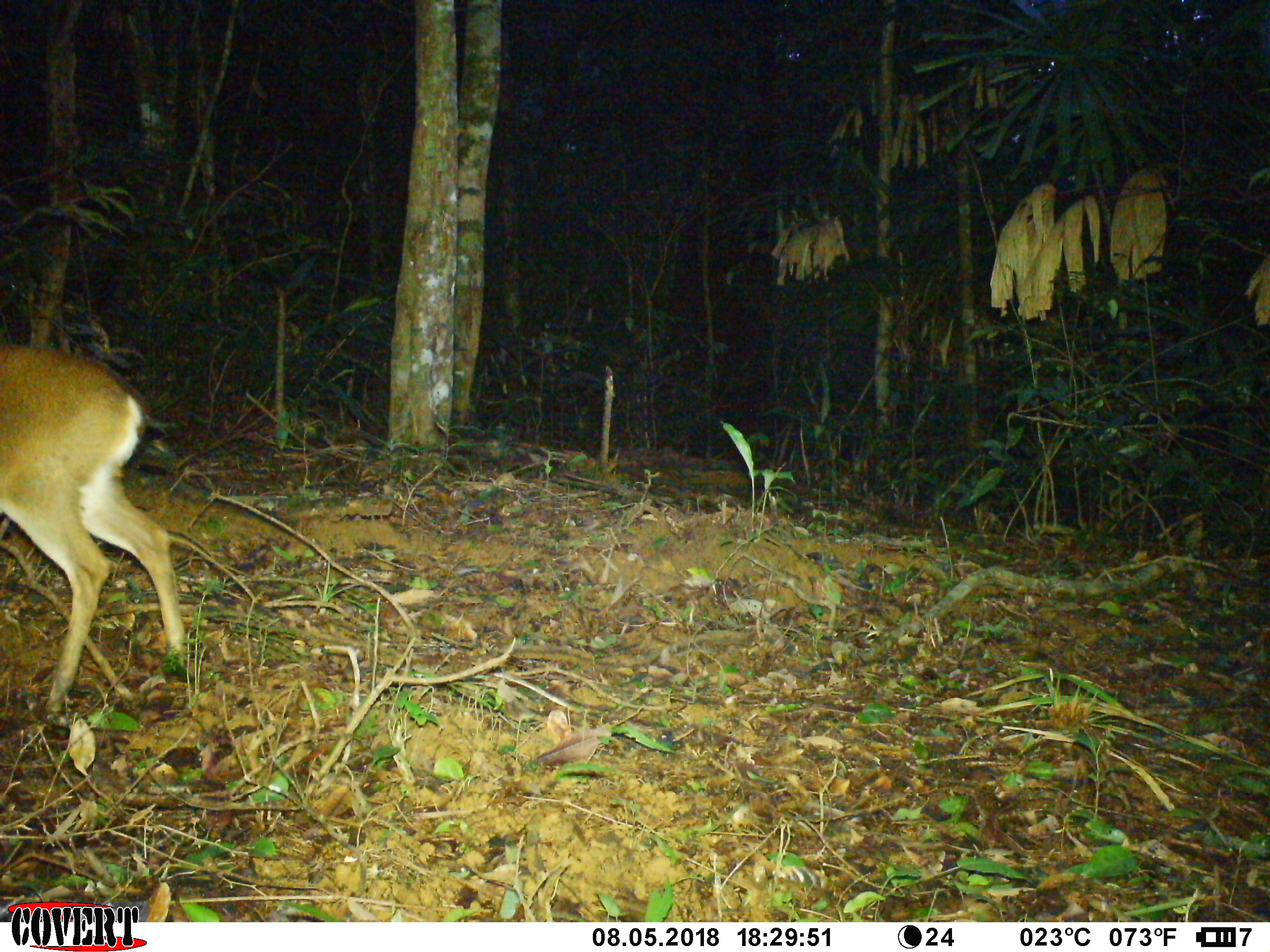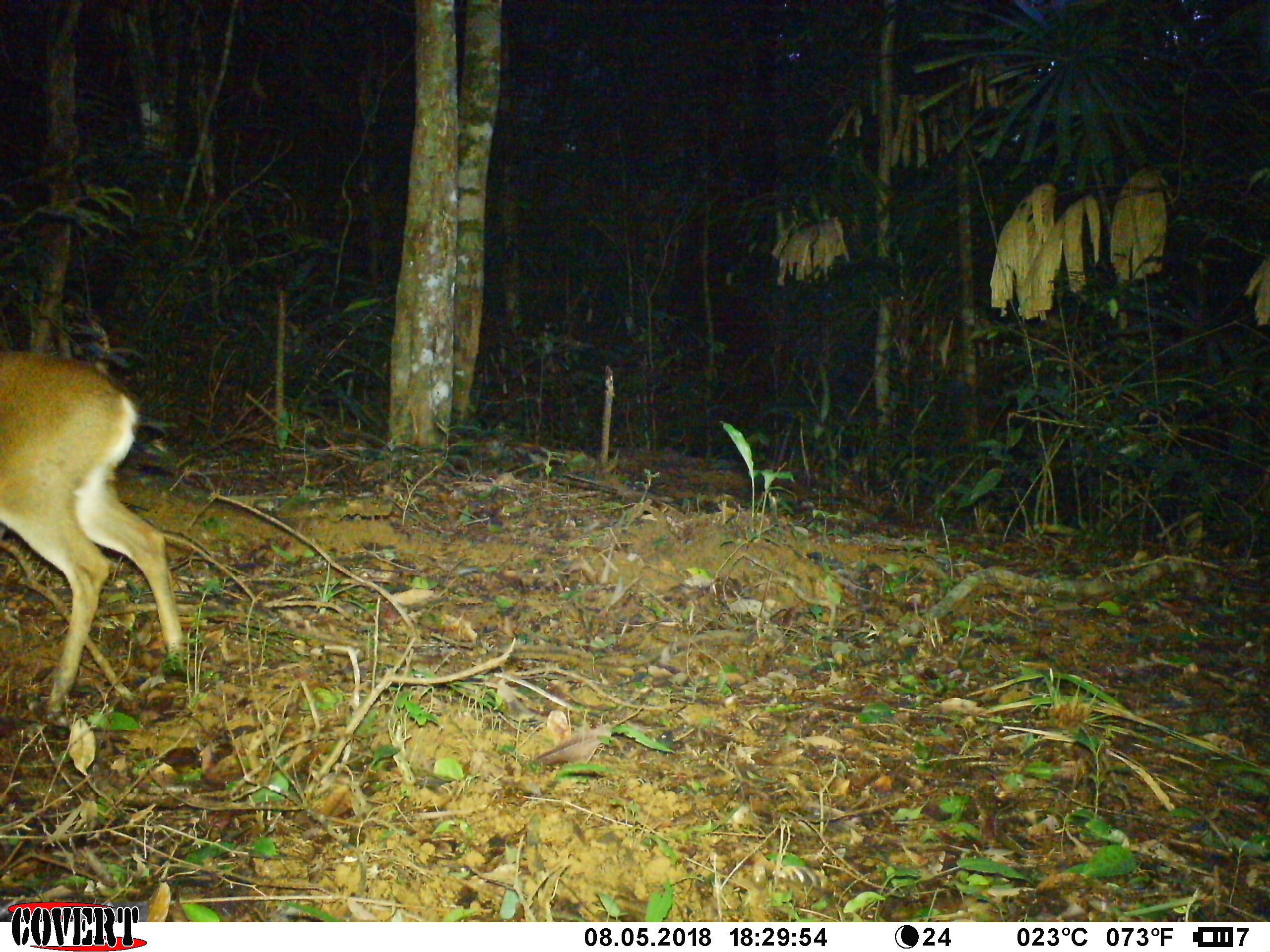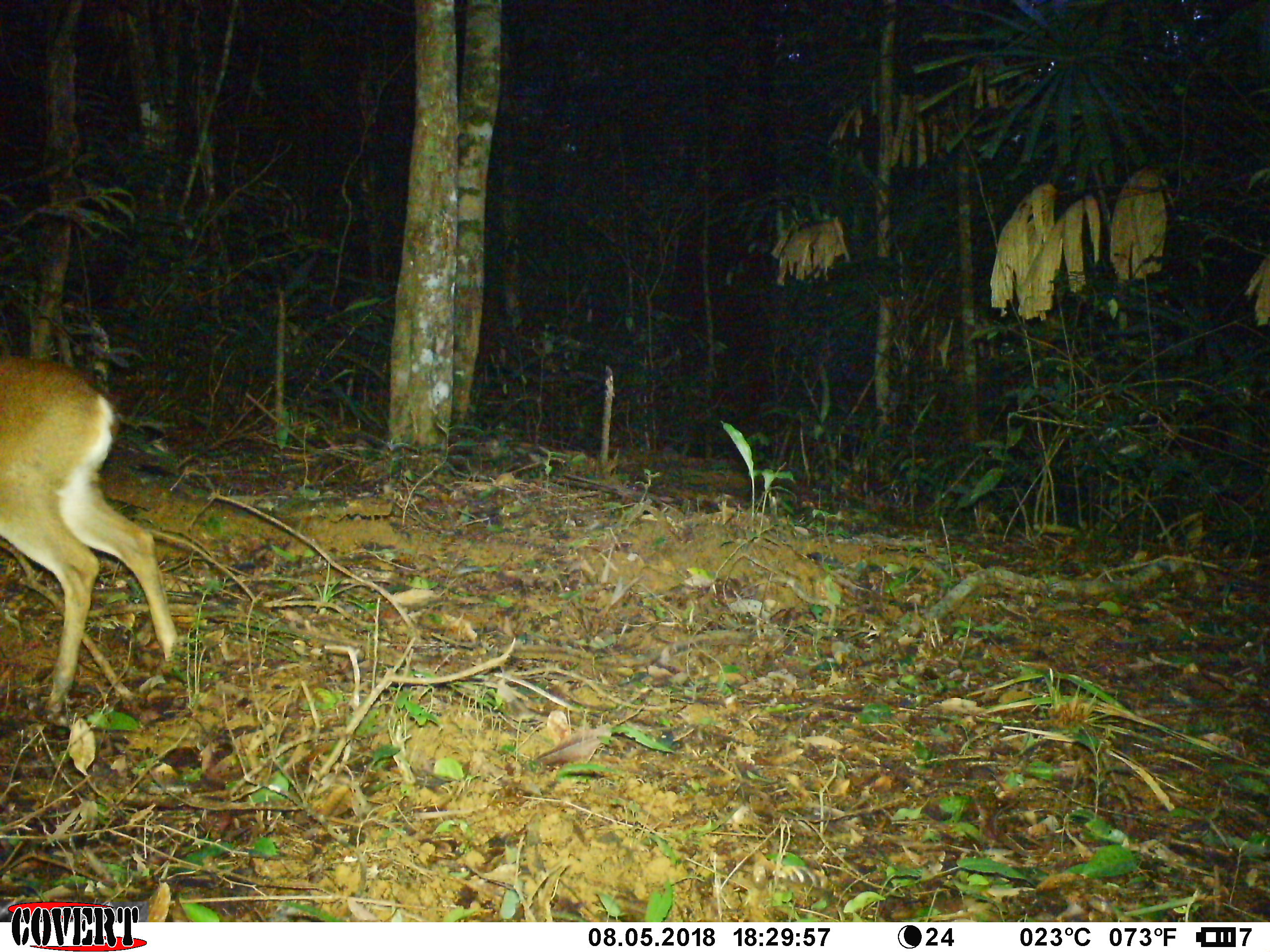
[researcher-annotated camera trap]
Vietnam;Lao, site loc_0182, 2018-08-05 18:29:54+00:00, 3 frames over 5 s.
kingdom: Animalia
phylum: Chordata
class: Mammalia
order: Artiodactyla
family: Cervidae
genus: Muntiacus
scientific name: Muntiacus vuquangensis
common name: large-antlered muntjac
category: large antlered muntjac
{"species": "large antlered muntjac (large-antlered muntjac) (Muntiacus vuquangensis)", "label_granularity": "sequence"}